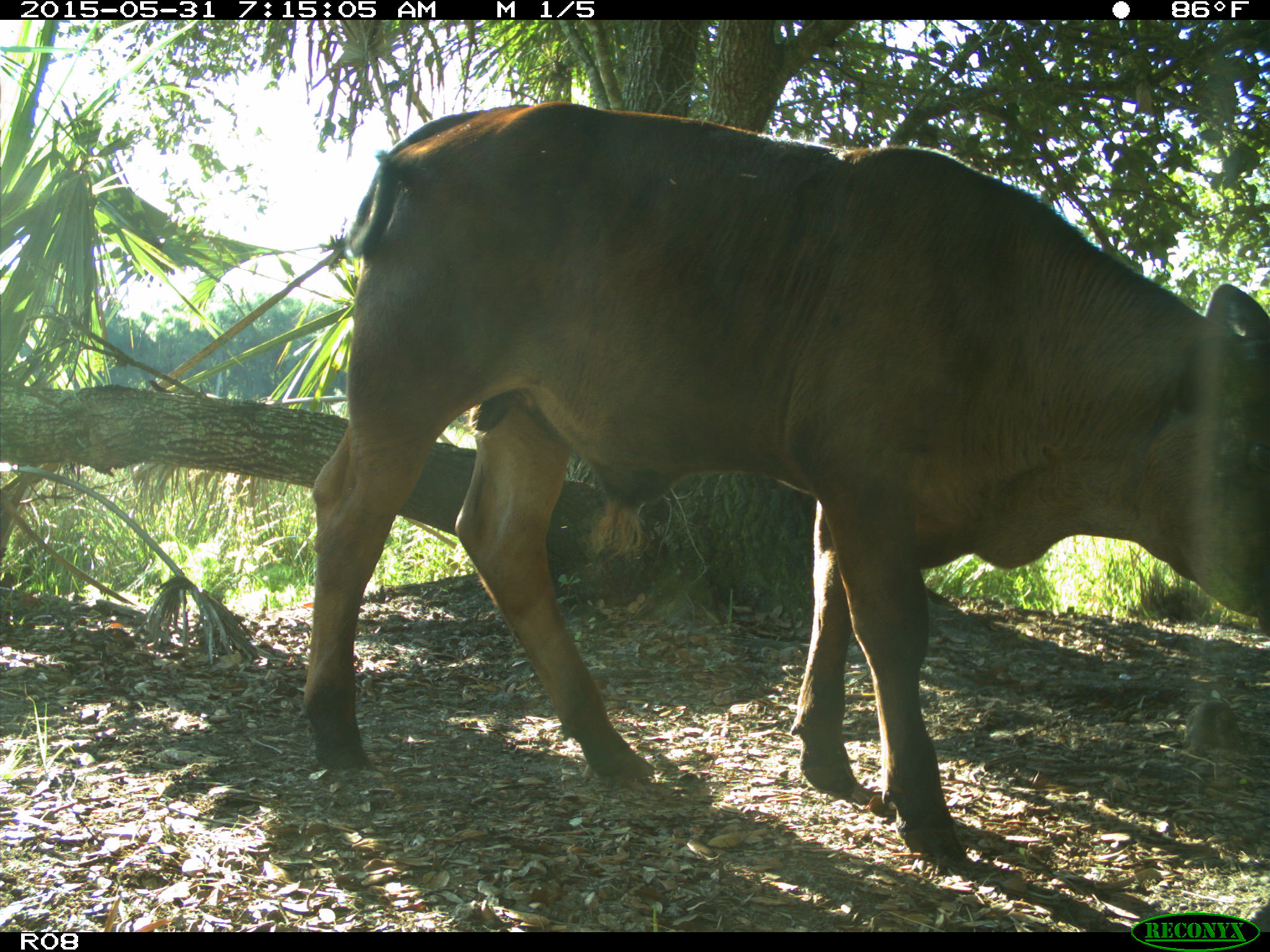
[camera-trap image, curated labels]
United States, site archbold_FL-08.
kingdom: Animalia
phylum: Chordata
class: Mammalia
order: Artiodactyla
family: Bovidae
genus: Bos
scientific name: Bos taurus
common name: domestic cow